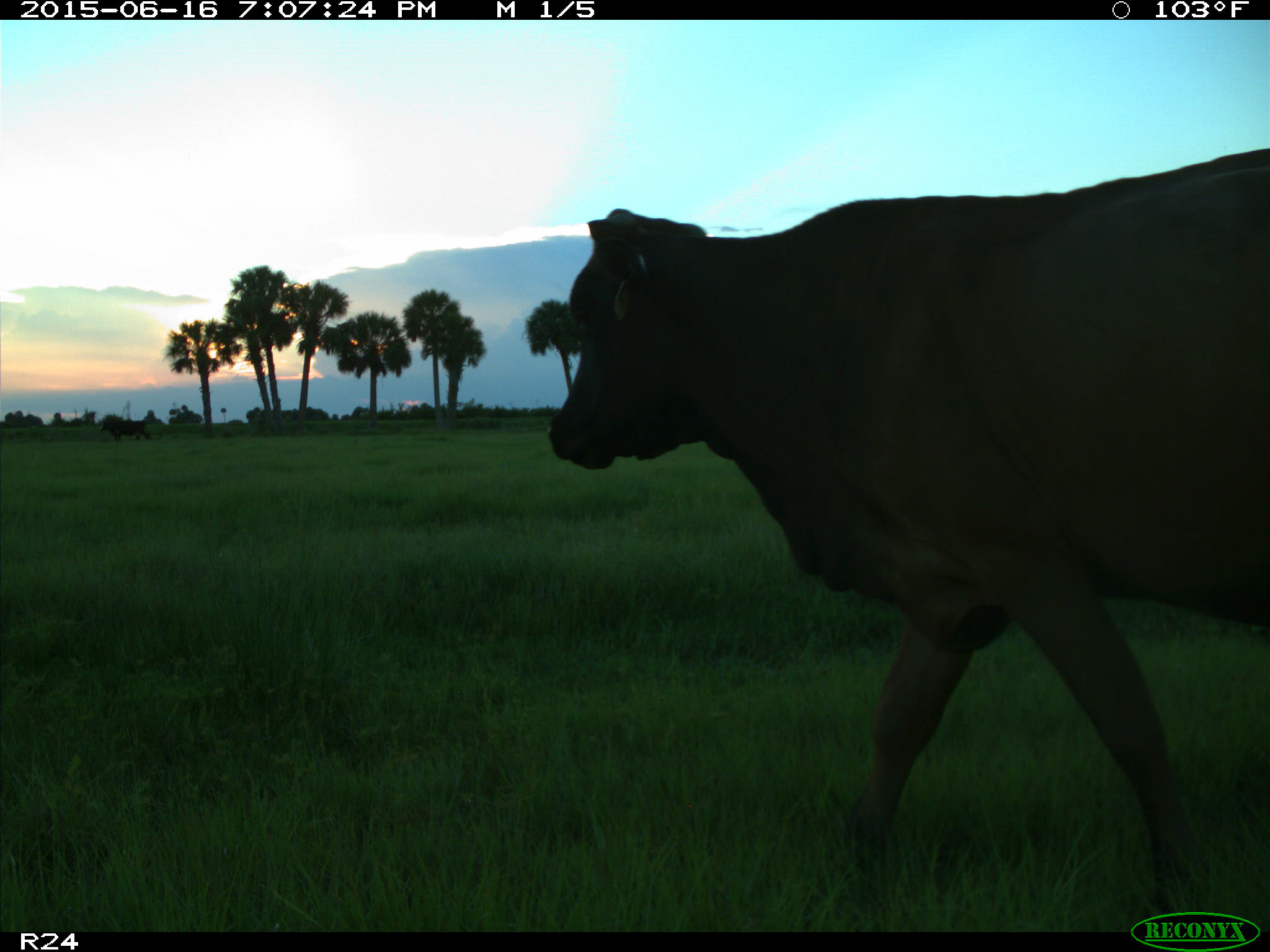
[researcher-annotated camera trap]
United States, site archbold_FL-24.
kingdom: Animalia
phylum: Chordata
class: Mammalia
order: Artiodactyla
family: Bovidae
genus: Bos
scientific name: Bos taurus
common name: domestic cow